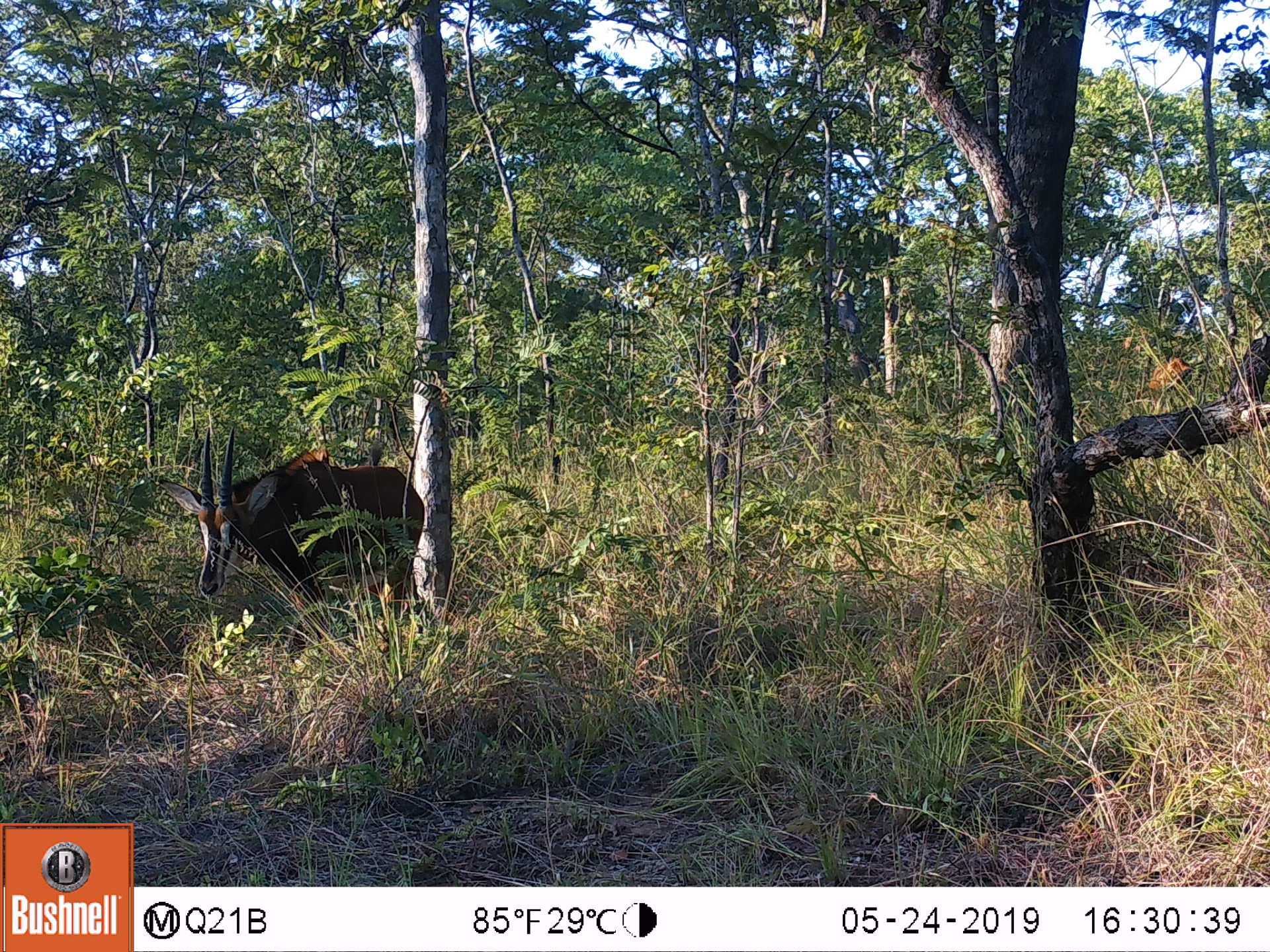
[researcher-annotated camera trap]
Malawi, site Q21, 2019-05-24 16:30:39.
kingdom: Animalia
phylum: Chordata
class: Mammalia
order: Artiodactyla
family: Bovidae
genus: Hippotragus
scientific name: Hippotragus niger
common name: sable antelope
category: sable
Sable (sable antelope) (Hippotragus niger), count 1.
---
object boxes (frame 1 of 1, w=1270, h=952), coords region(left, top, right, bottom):
sable: region(154, 419, 444, 654)